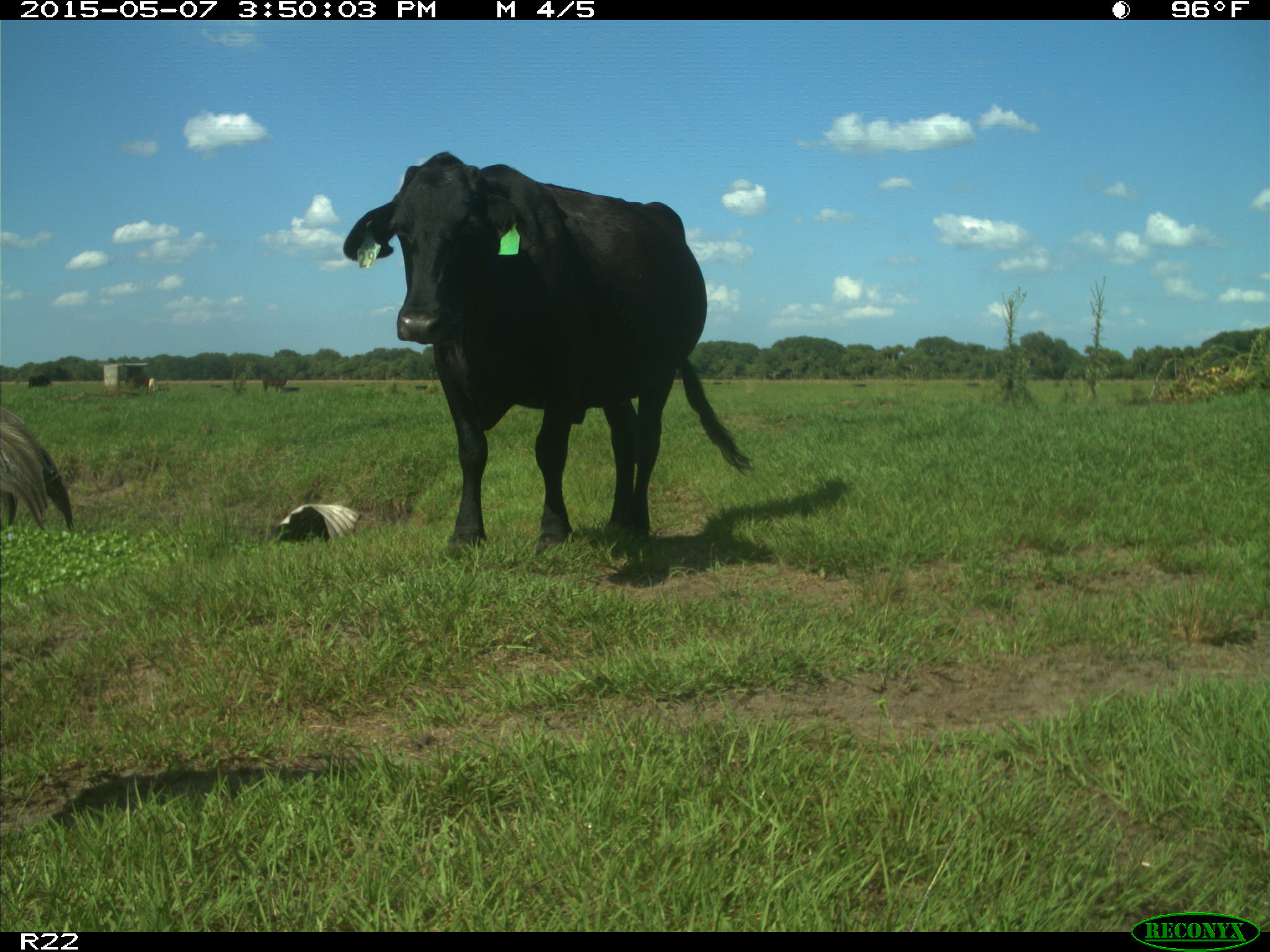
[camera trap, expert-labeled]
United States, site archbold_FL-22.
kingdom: Animalia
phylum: Chordata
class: Mammalia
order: Artiodactyla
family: Bovidae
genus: Bos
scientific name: Bos taurus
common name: domestic cow